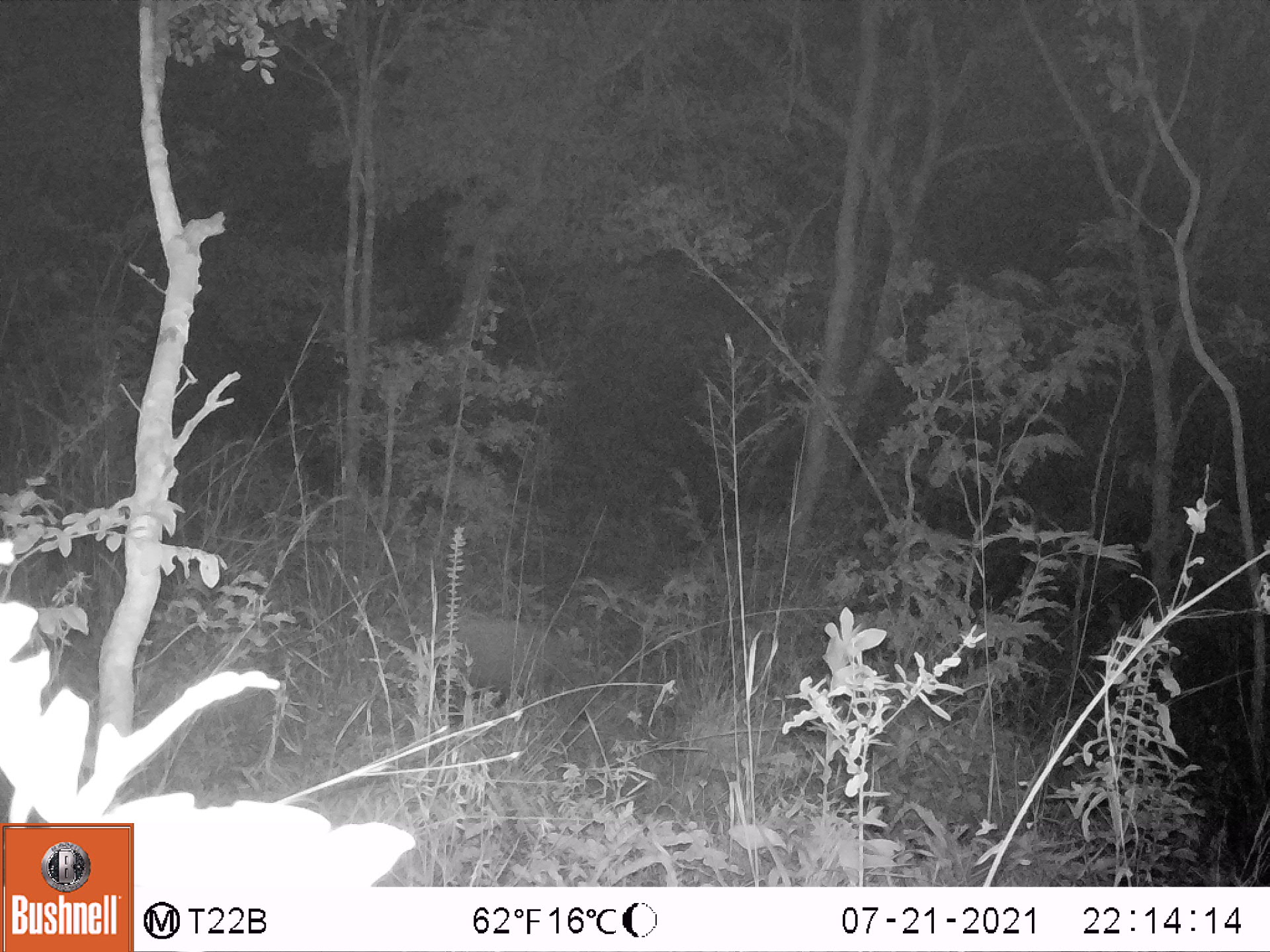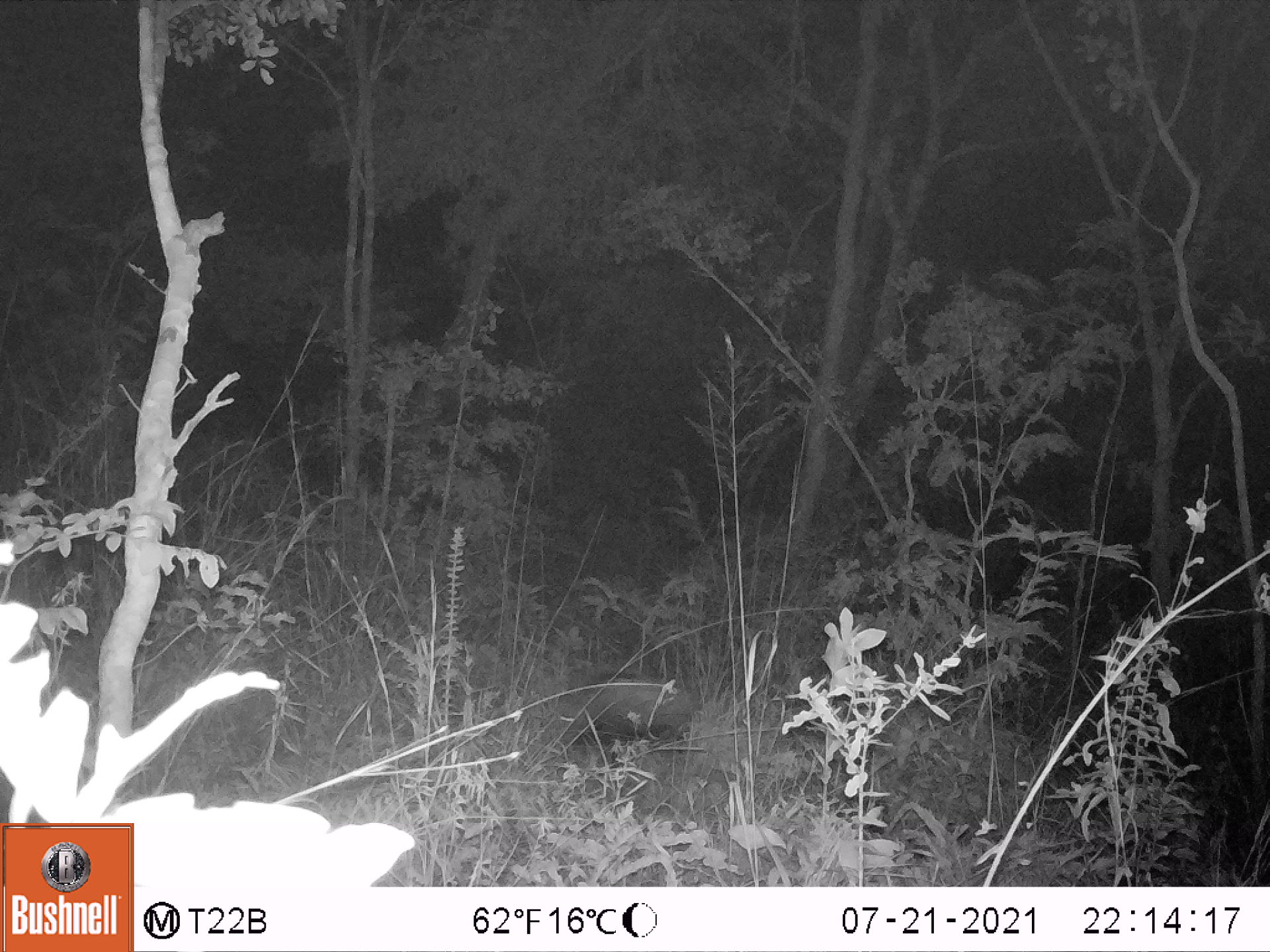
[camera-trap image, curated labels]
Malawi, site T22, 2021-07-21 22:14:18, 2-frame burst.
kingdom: Animalia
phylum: Chordata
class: Mammalia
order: Artiodactyla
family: Suidae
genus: Potamochoerus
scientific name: Potamochoerus larvatus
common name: bushpig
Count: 1.